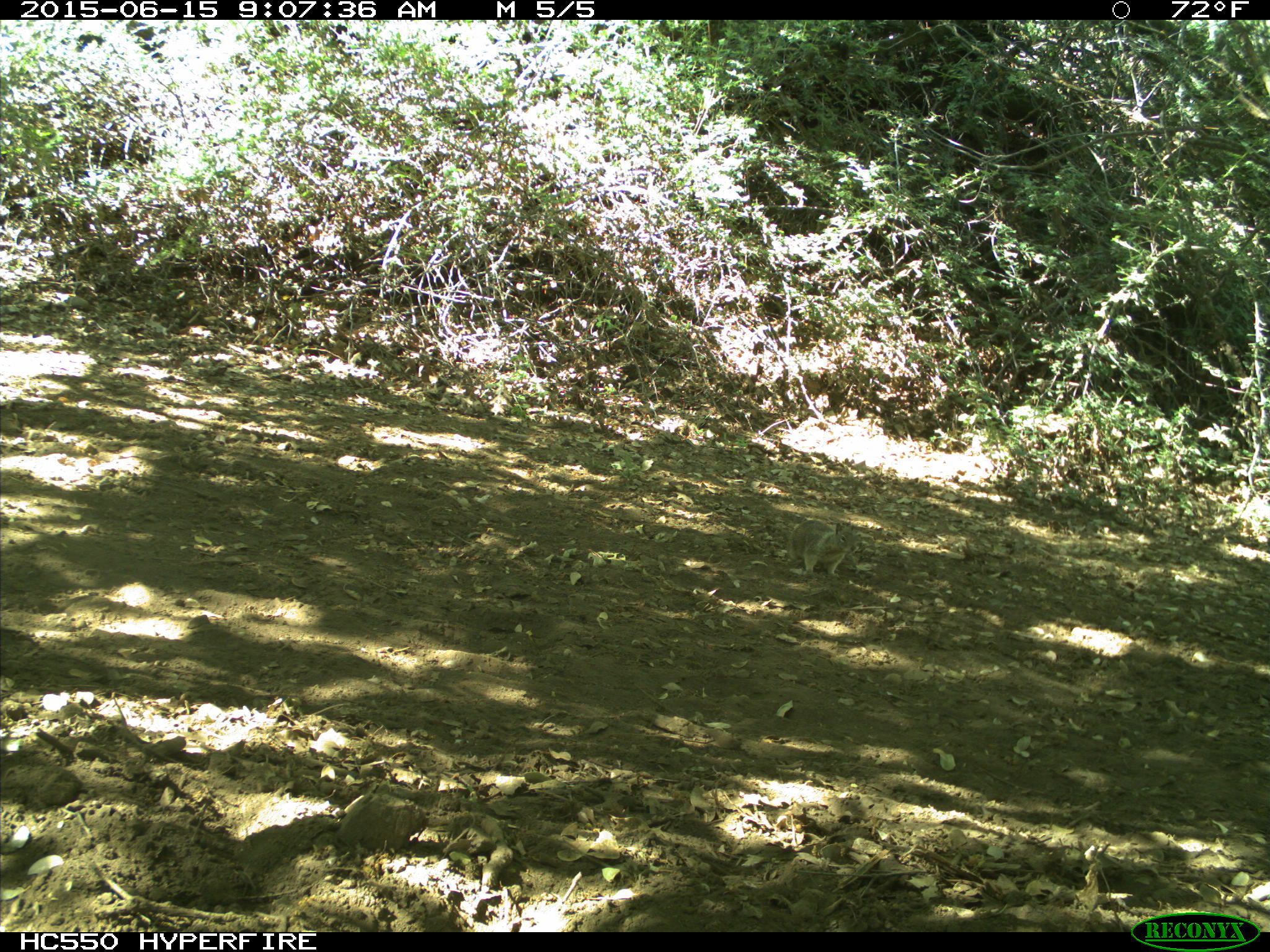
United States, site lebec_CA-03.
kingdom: Animalia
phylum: Chordata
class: Mammalia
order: Rodentia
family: Sciuridae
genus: Otospermophilus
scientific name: Otospermophilus beecheyi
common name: california ground squirrel